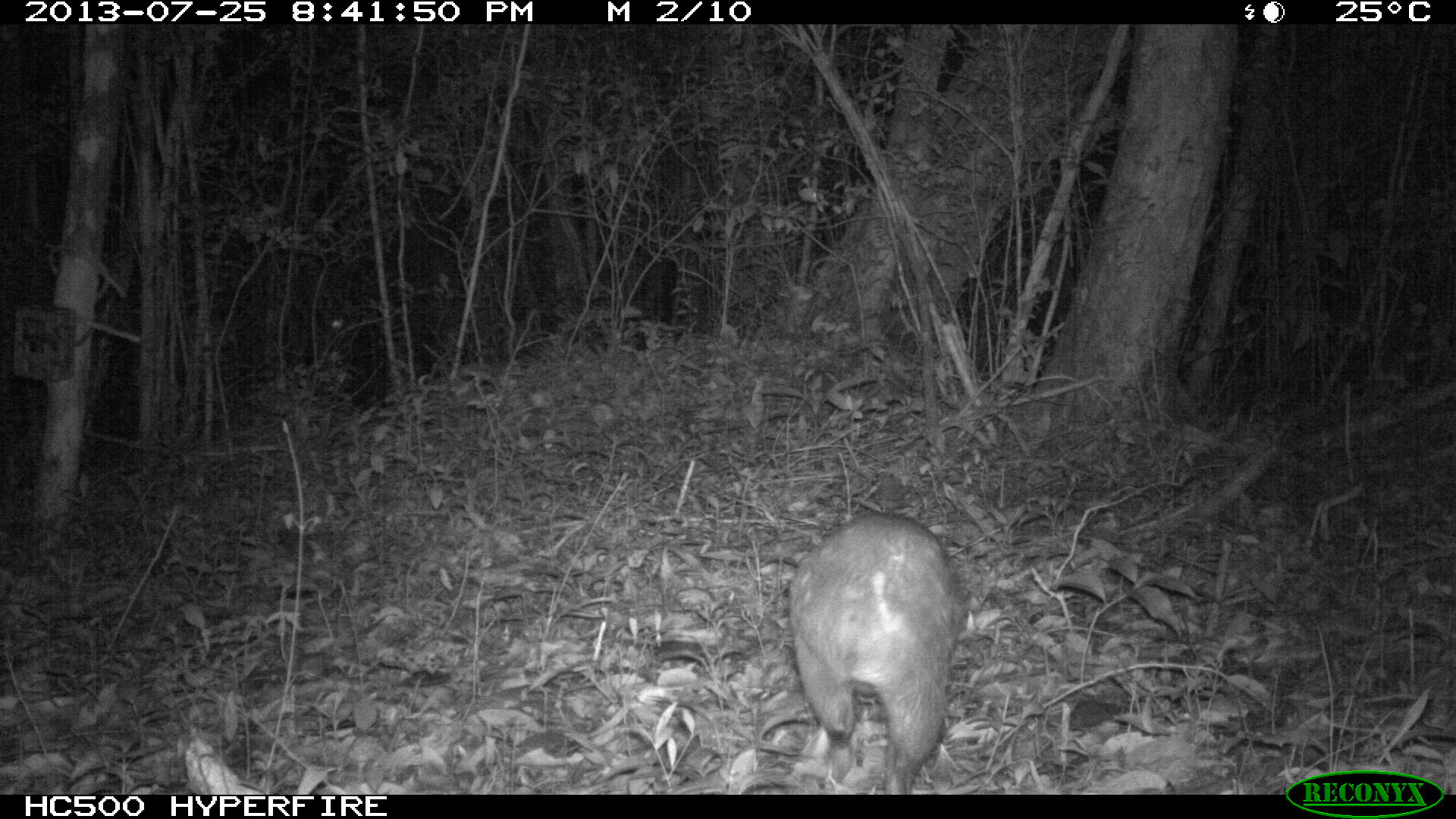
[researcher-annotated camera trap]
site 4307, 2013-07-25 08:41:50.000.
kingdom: Animalia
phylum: Chordata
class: Mammalia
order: Rodentia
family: Cuniculidae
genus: Cuniculus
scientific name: Cuniculus paca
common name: lowland paca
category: agouti paca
Agouti paca (lowland paca) (Cuniculus paca), count 1.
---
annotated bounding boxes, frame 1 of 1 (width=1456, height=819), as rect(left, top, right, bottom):
agouti paca: rect(791, 510, 956, 793)